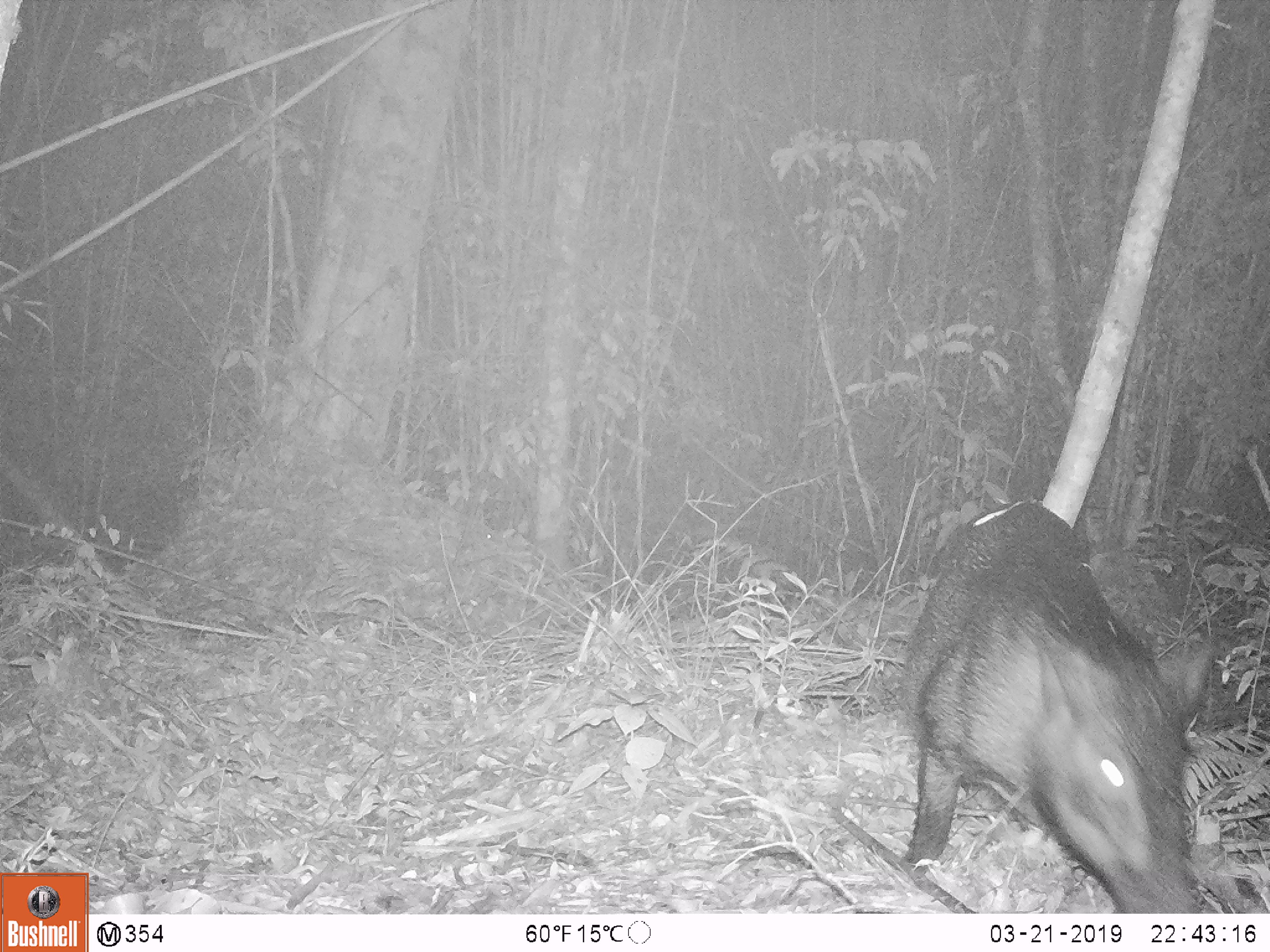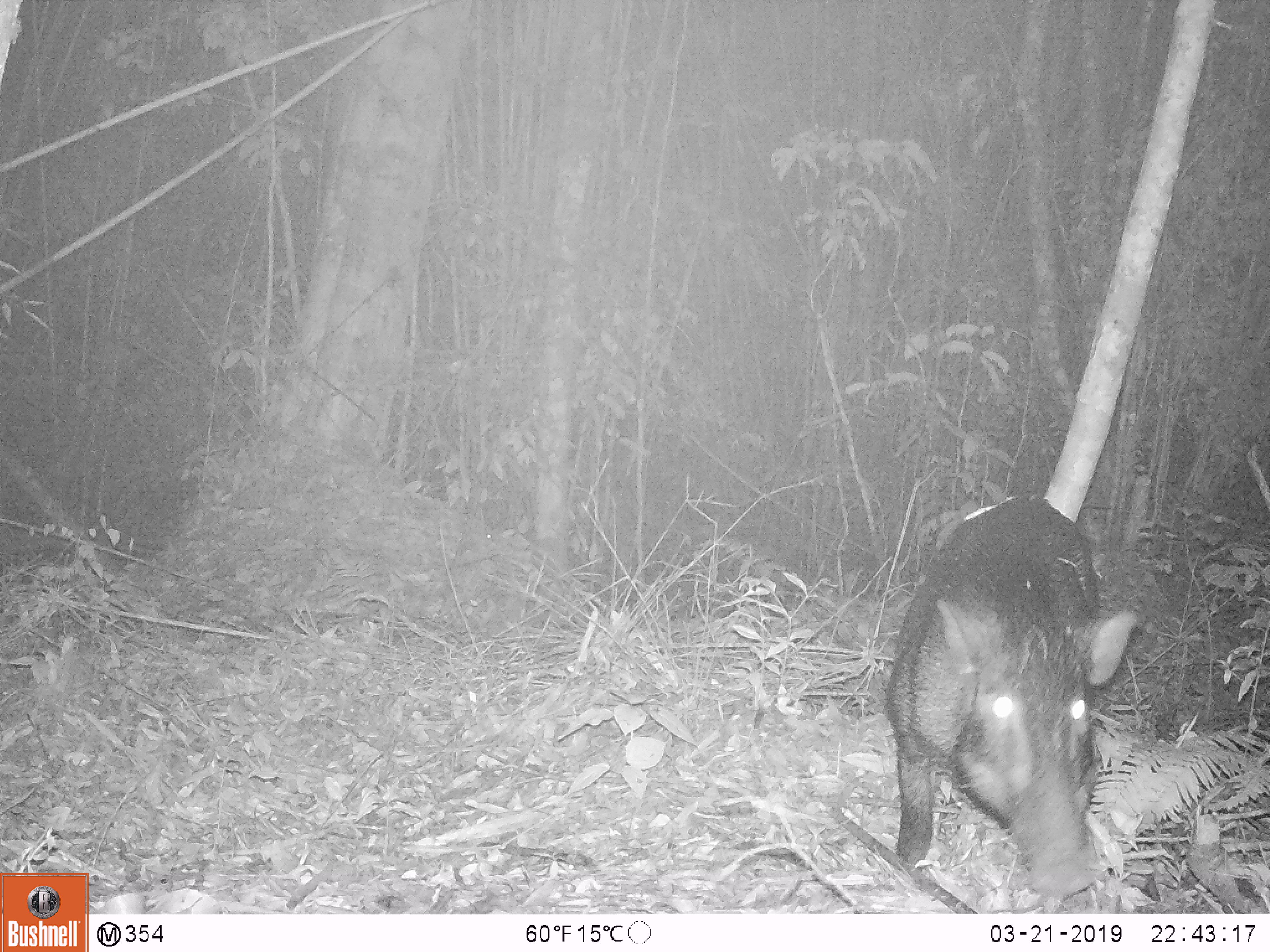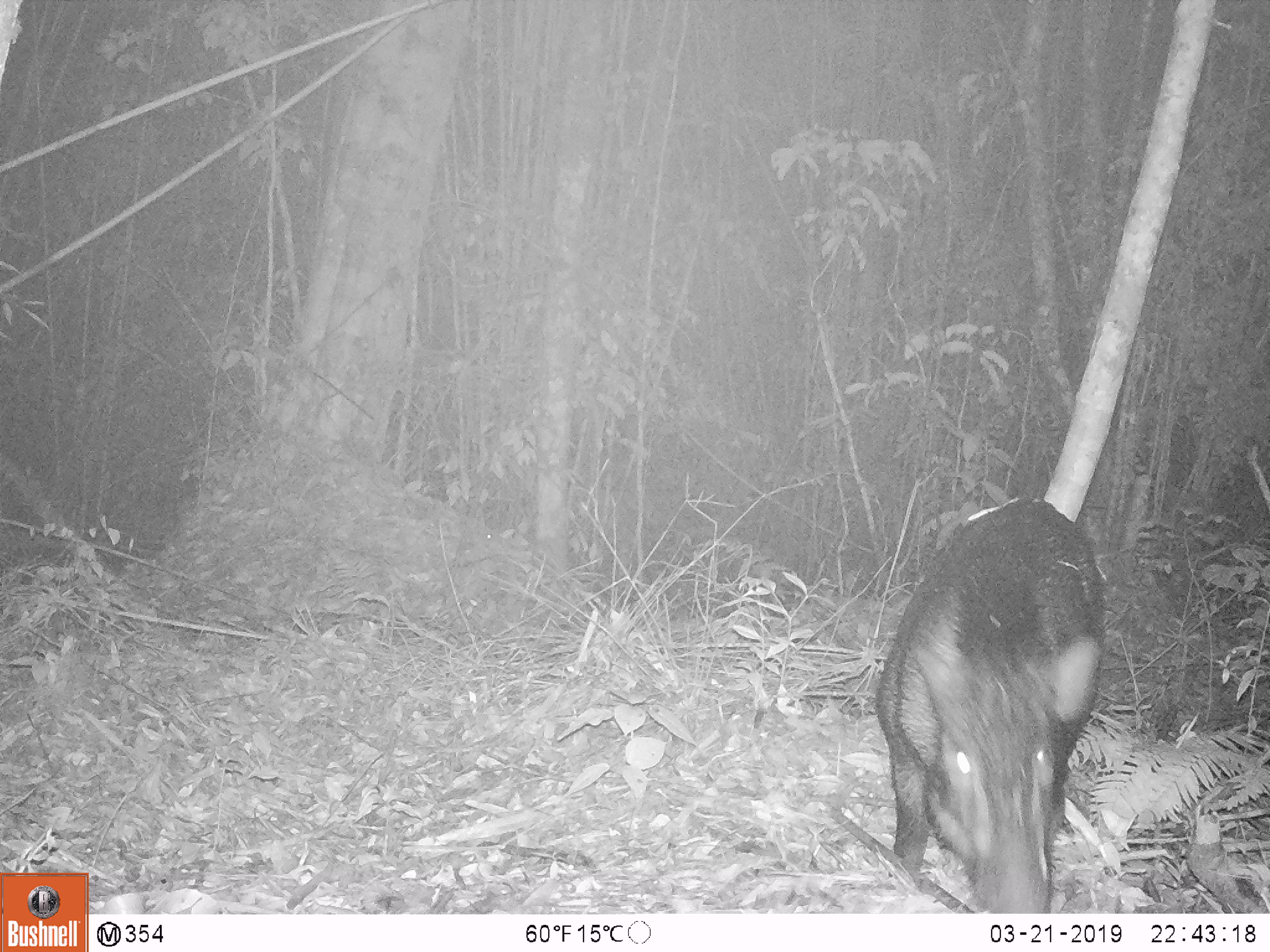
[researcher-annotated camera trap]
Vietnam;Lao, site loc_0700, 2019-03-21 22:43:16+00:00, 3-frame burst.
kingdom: Animalia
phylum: Chordata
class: Mammalia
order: Artiodactyla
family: Suidae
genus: Sus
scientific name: Sus scrofa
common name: eurasian wild pig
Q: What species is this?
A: Eurasian wild pig (Sus scrofa).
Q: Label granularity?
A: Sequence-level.